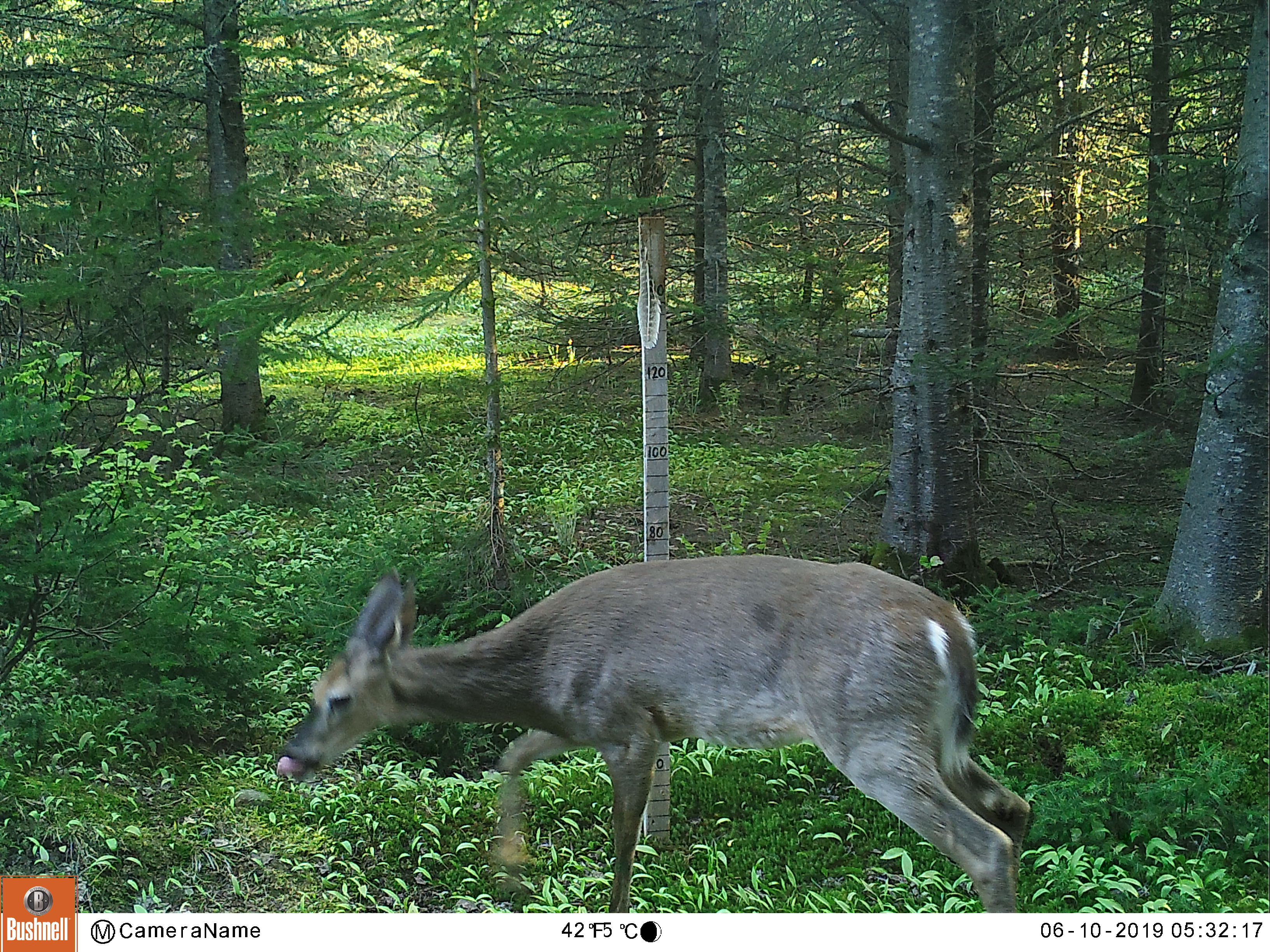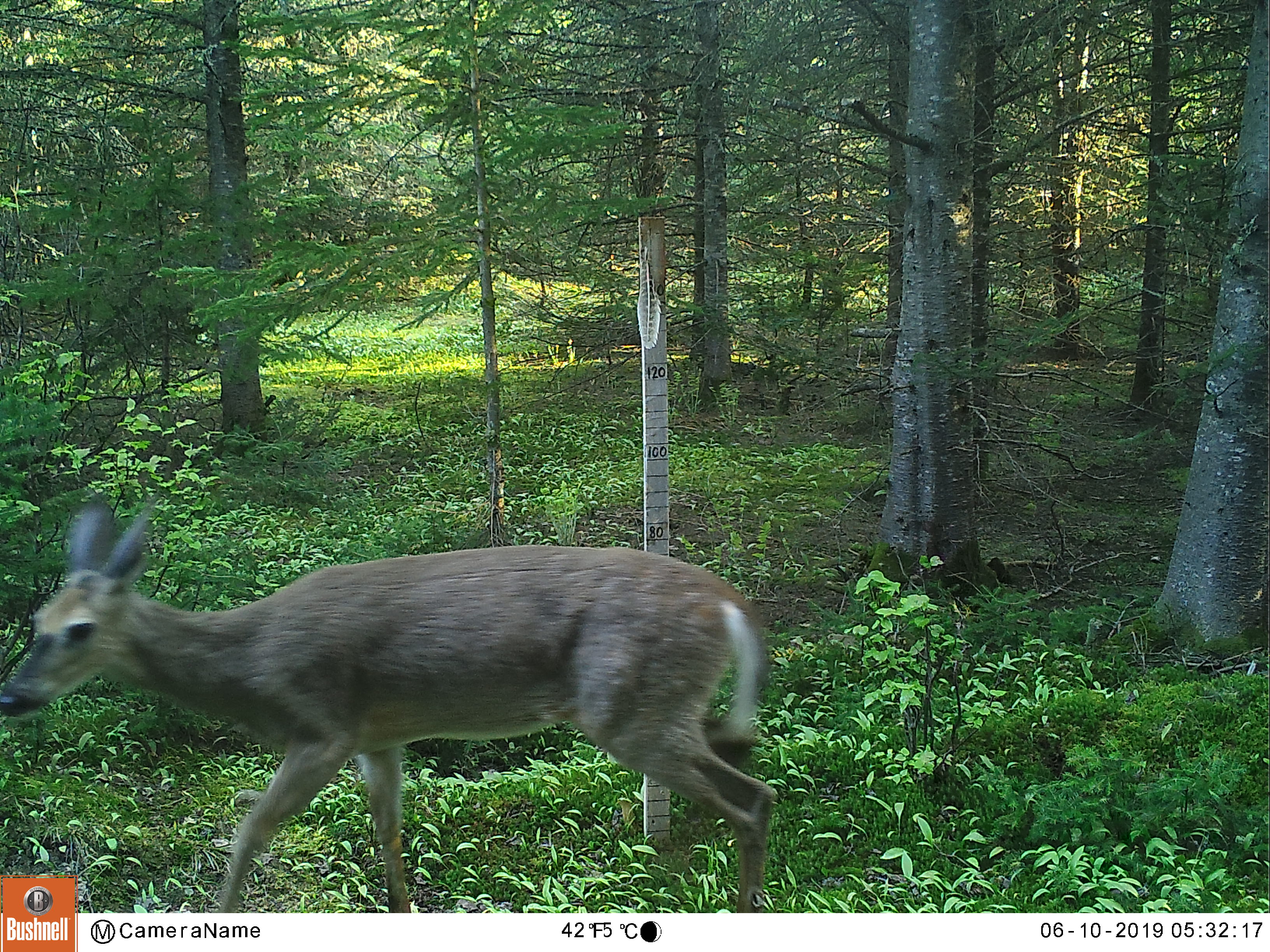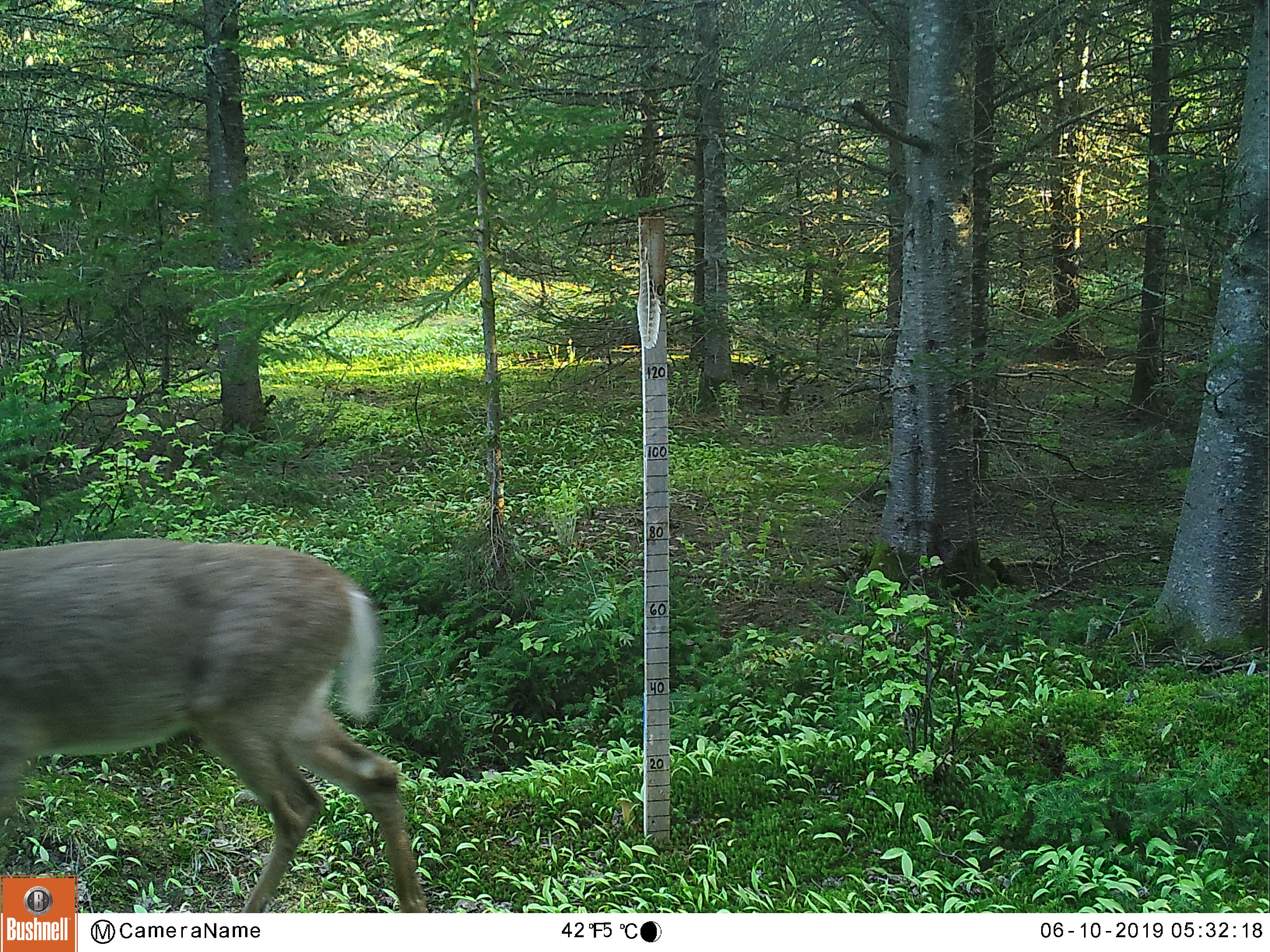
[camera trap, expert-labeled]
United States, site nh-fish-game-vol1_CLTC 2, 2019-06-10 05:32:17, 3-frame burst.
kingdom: Animalia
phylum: Chordata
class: Mammalia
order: Artiodactyla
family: Cervidae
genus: Odocoileus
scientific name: Odocoileus virginianus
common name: white-tailed deer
White-tailed deer (Odocoileus virginianus).